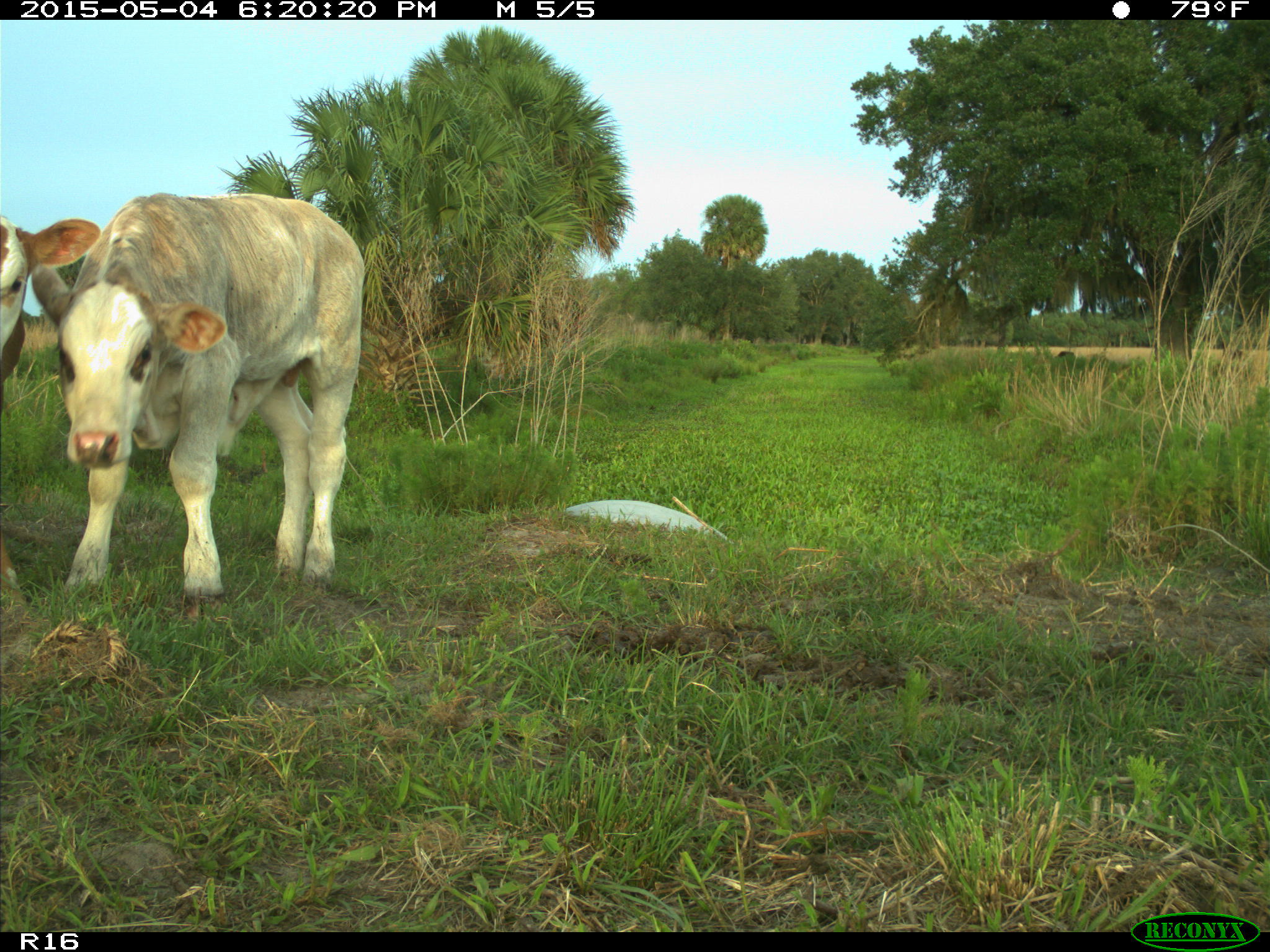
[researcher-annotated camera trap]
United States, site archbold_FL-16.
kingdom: Animalia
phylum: Chordata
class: Mammalia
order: Artiodactyla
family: Bovidae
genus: Bos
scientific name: Bos taurus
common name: domestic cow